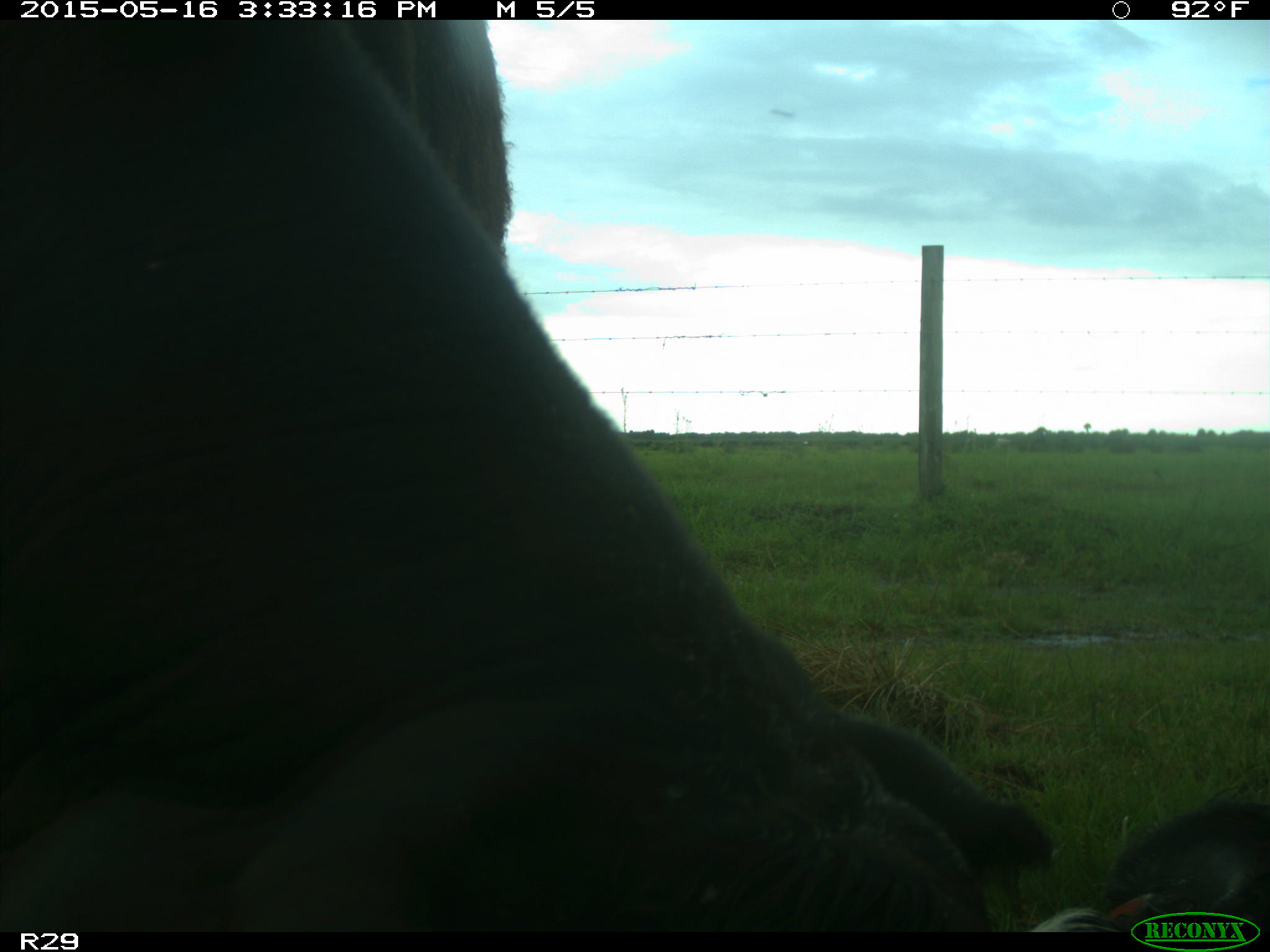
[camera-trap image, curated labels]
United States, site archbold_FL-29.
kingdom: Animalia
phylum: Chordata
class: Mammalia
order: Artiodactyla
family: Bovidae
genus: Bos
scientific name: Bos taurus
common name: domestic cow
Bos taurus (domestic cow).